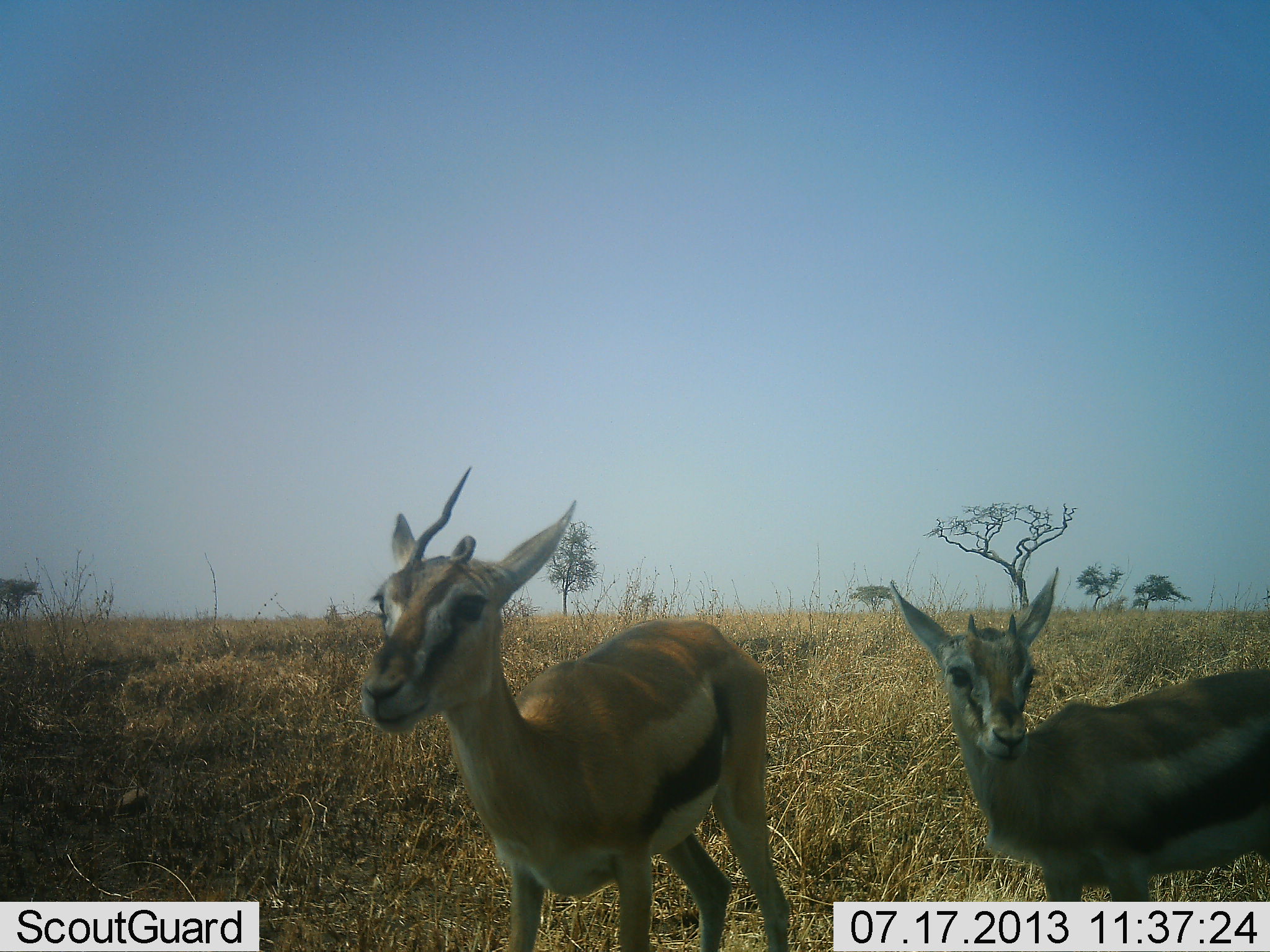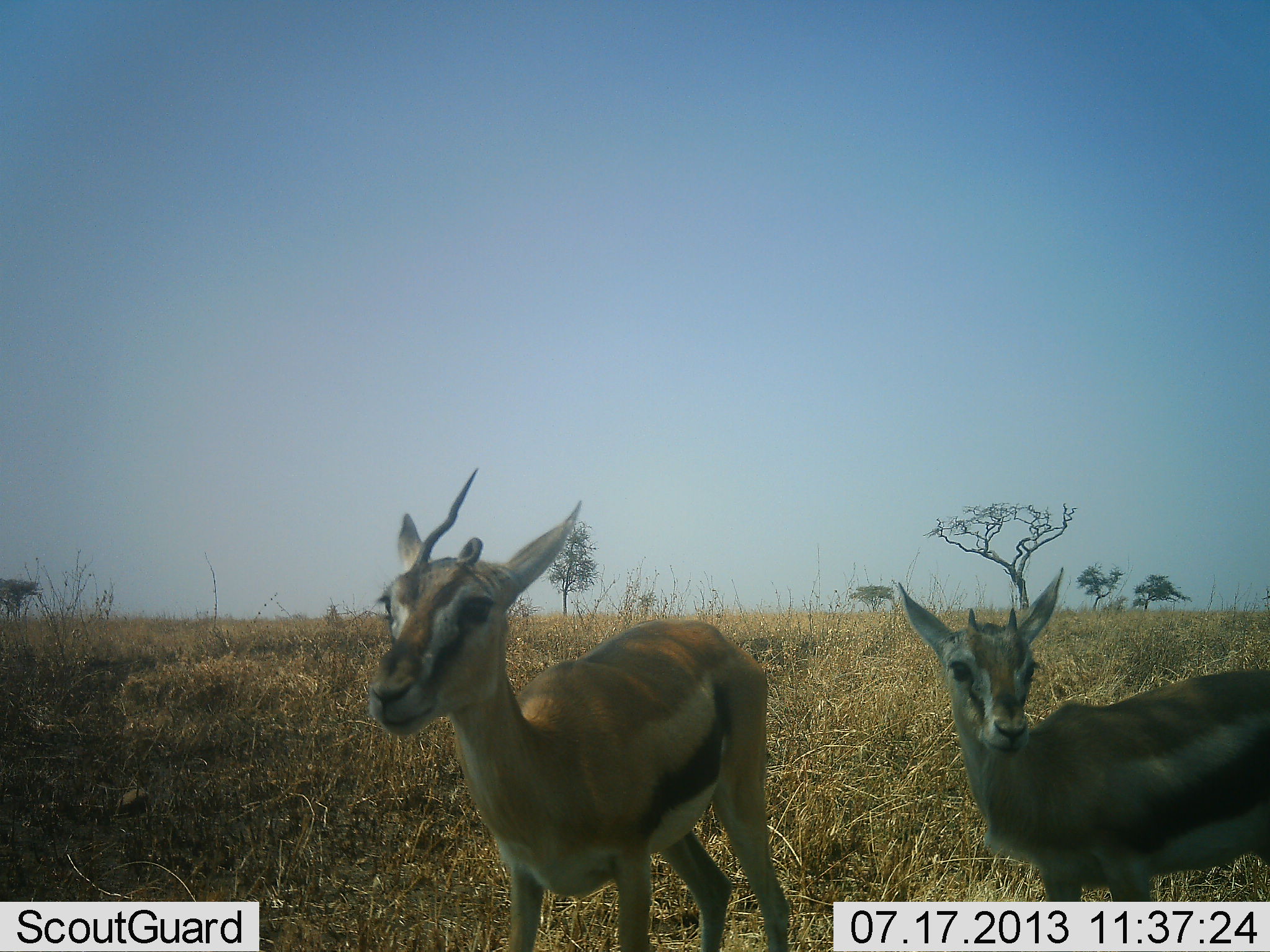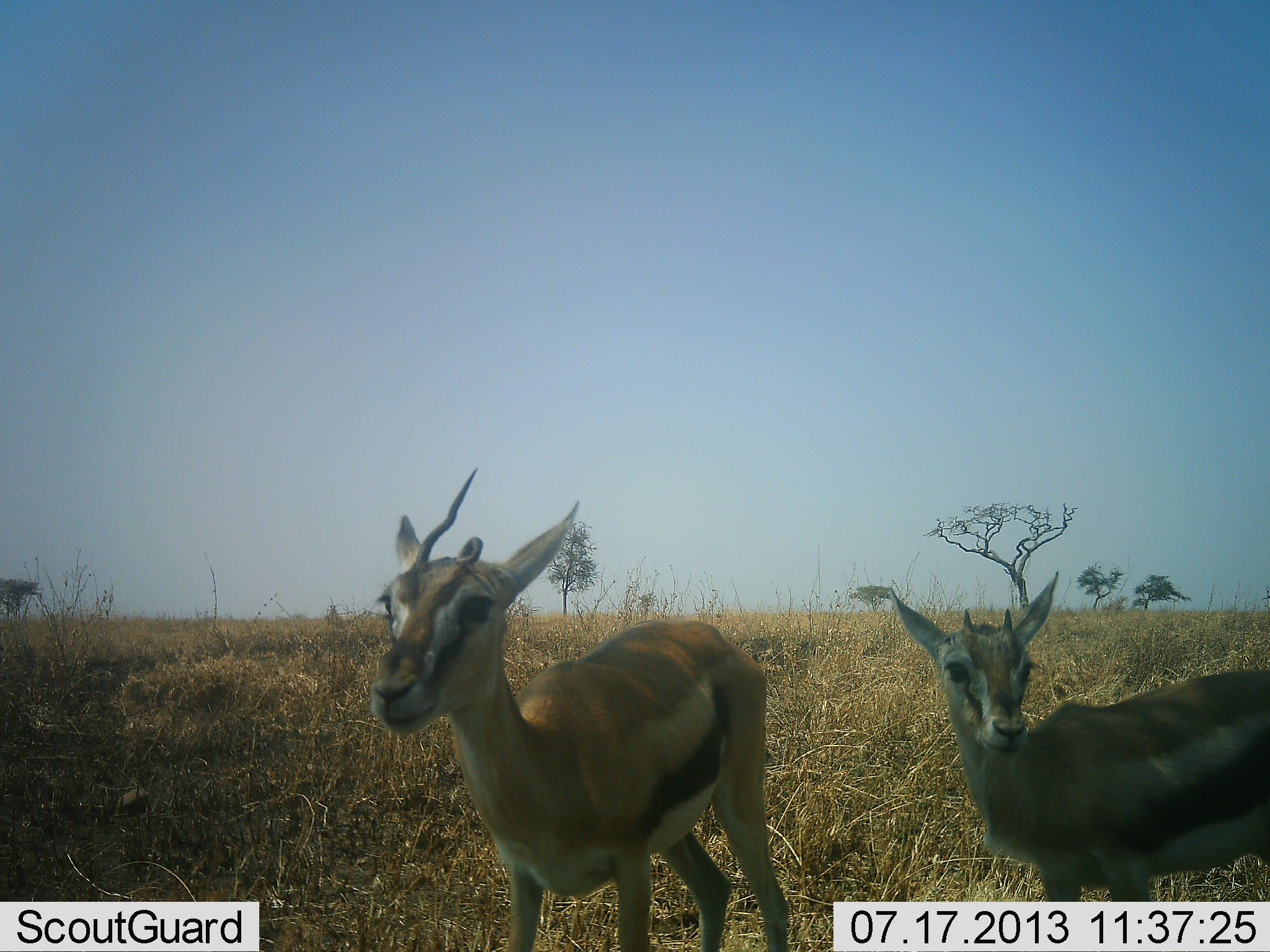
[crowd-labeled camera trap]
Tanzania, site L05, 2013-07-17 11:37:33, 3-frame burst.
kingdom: Animalia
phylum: Chordata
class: Mammalia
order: Artiodactyla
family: Bovidae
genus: Eudorcas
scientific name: Eudorcas thomsonii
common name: thomson's gazelle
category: gazellethomsons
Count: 2.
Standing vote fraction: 85%.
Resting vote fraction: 5%.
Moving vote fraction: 10%.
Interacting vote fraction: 0%.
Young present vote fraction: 15%.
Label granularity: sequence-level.